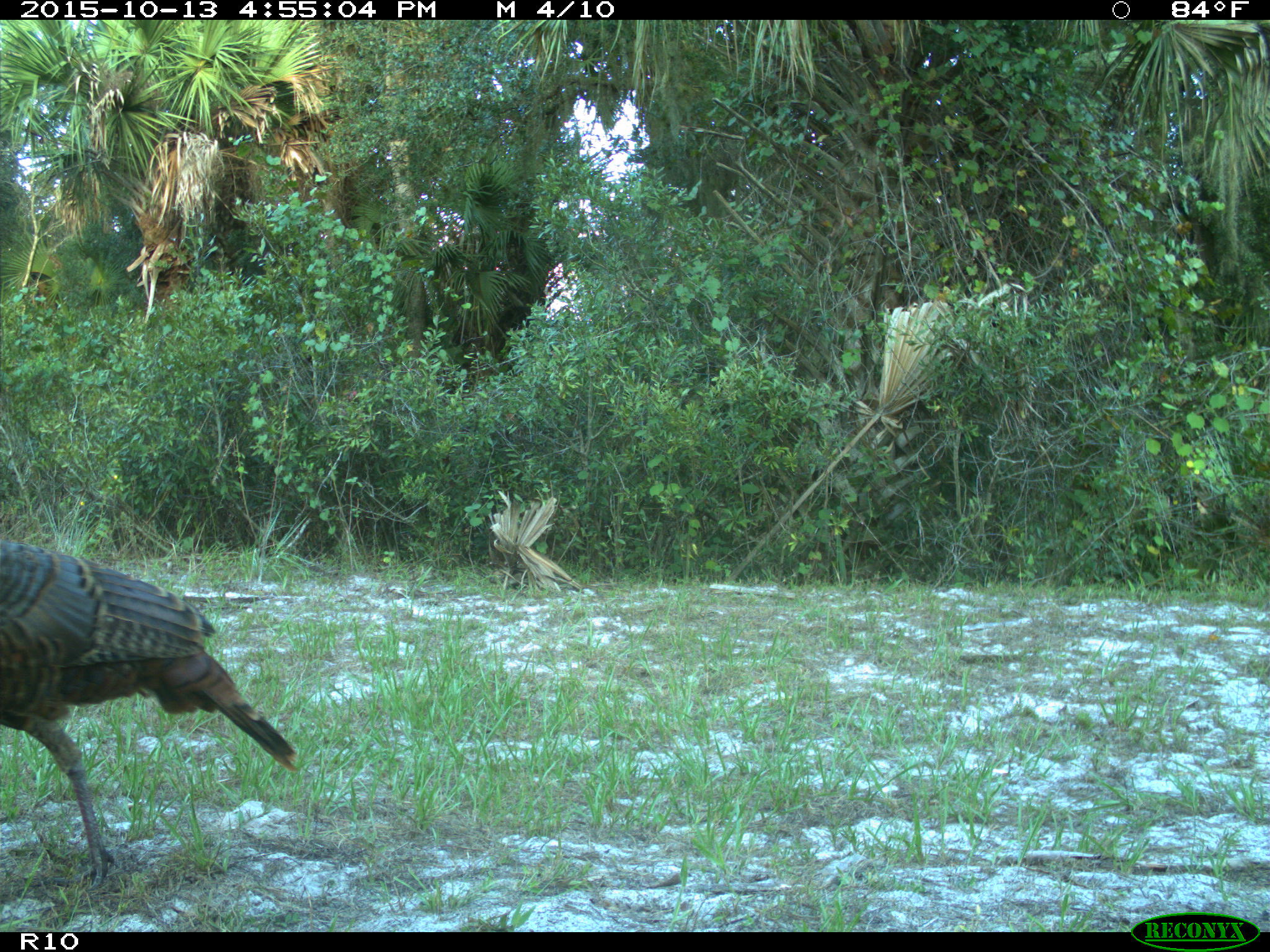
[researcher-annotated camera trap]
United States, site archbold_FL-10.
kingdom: Animalia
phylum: Chordata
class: Aves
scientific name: Aves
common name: birds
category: unidentified bird